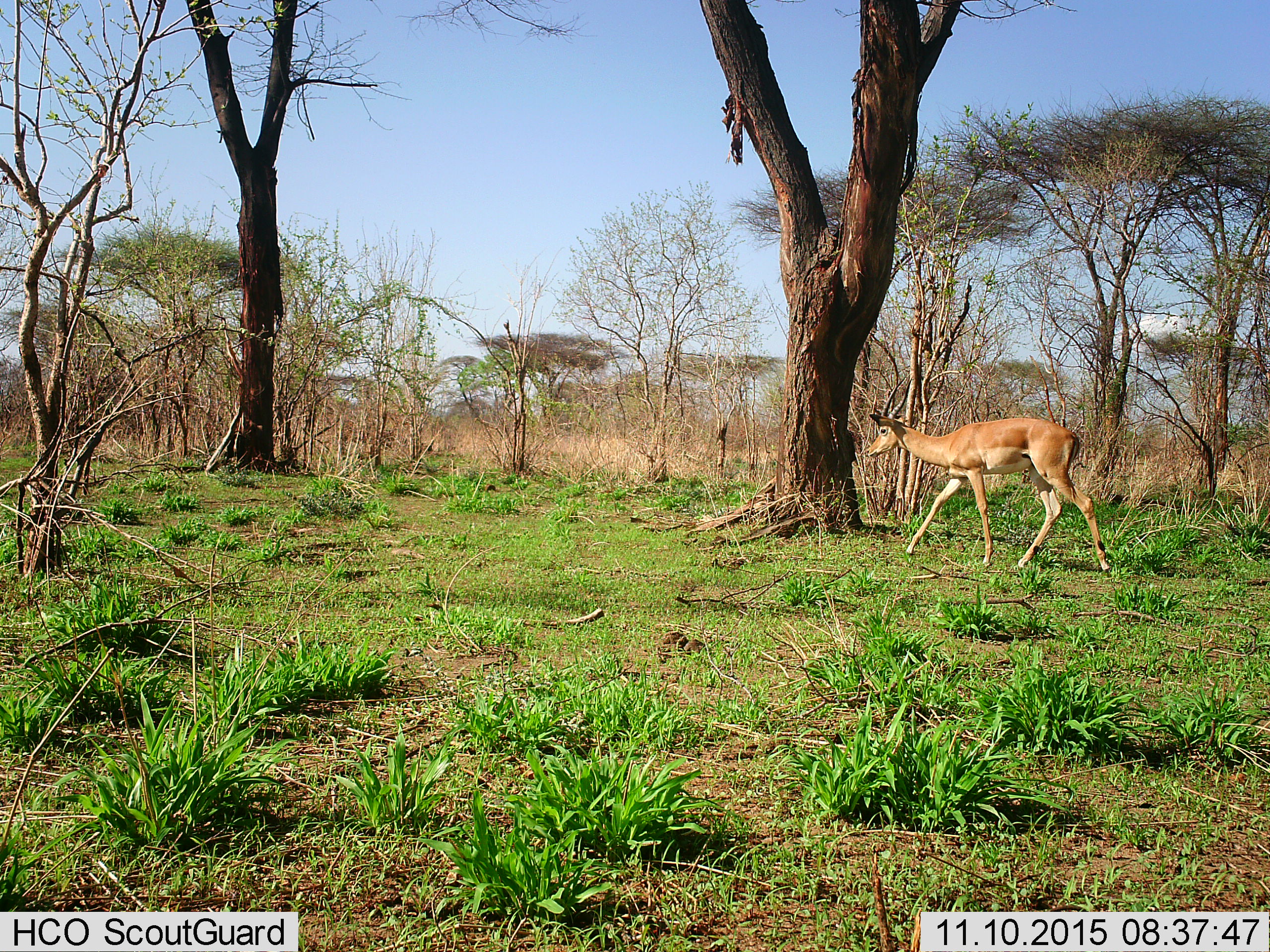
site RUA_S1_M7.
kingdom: Animalia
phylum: Chordata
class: Mammalia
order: Artiodactyla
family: Bovidae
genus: Aepyceros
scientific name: Aepyceros melampus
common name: impala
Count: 1.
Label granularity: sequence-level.